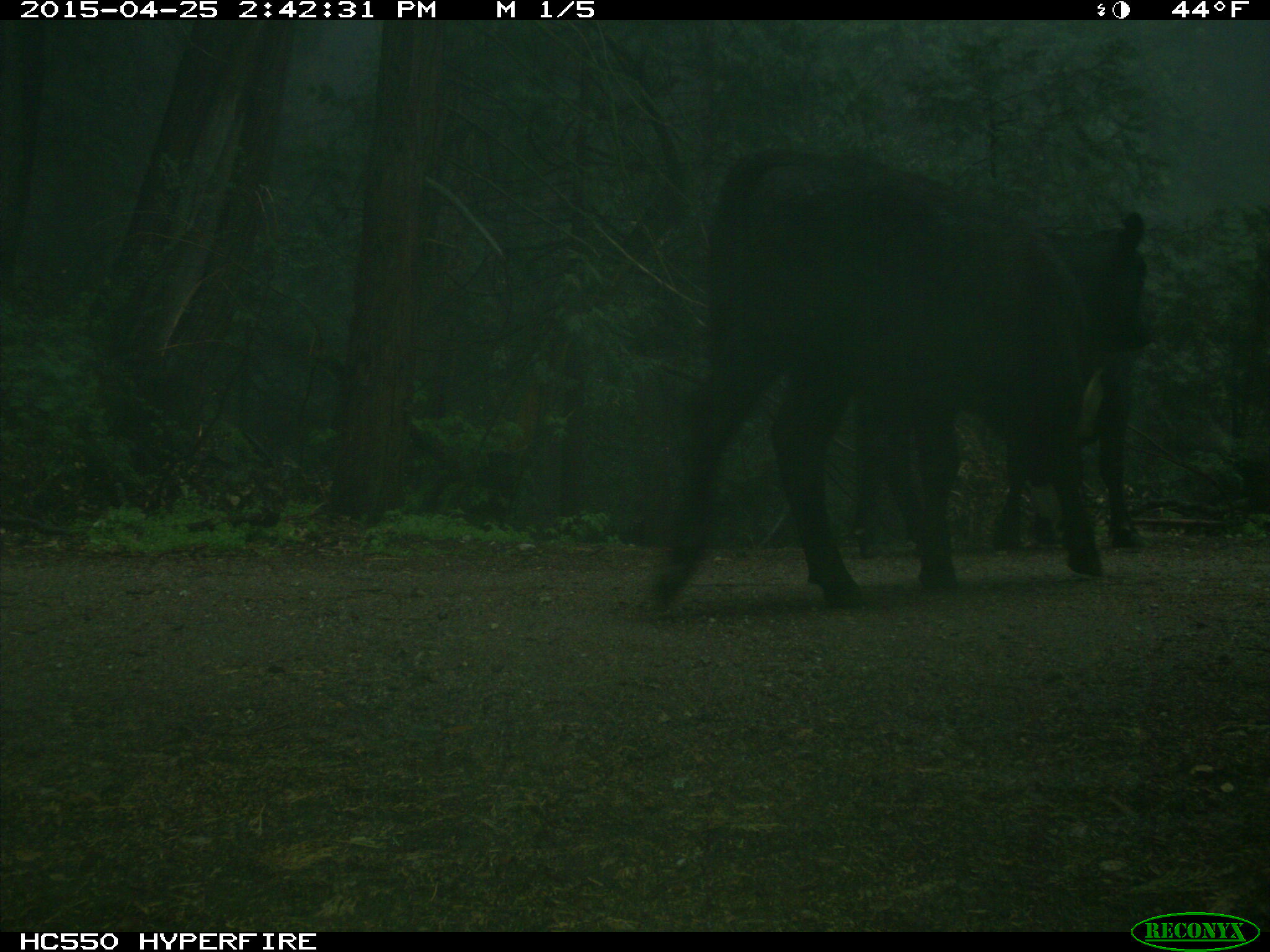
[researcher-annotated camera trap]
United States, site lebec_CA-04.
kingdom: Animalia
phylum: Chordata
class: Mammalia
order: Artiodactyla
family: Bovidae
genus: Bos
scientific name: Bos taurus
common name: domestic cow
Bos taurus (domestic cow).